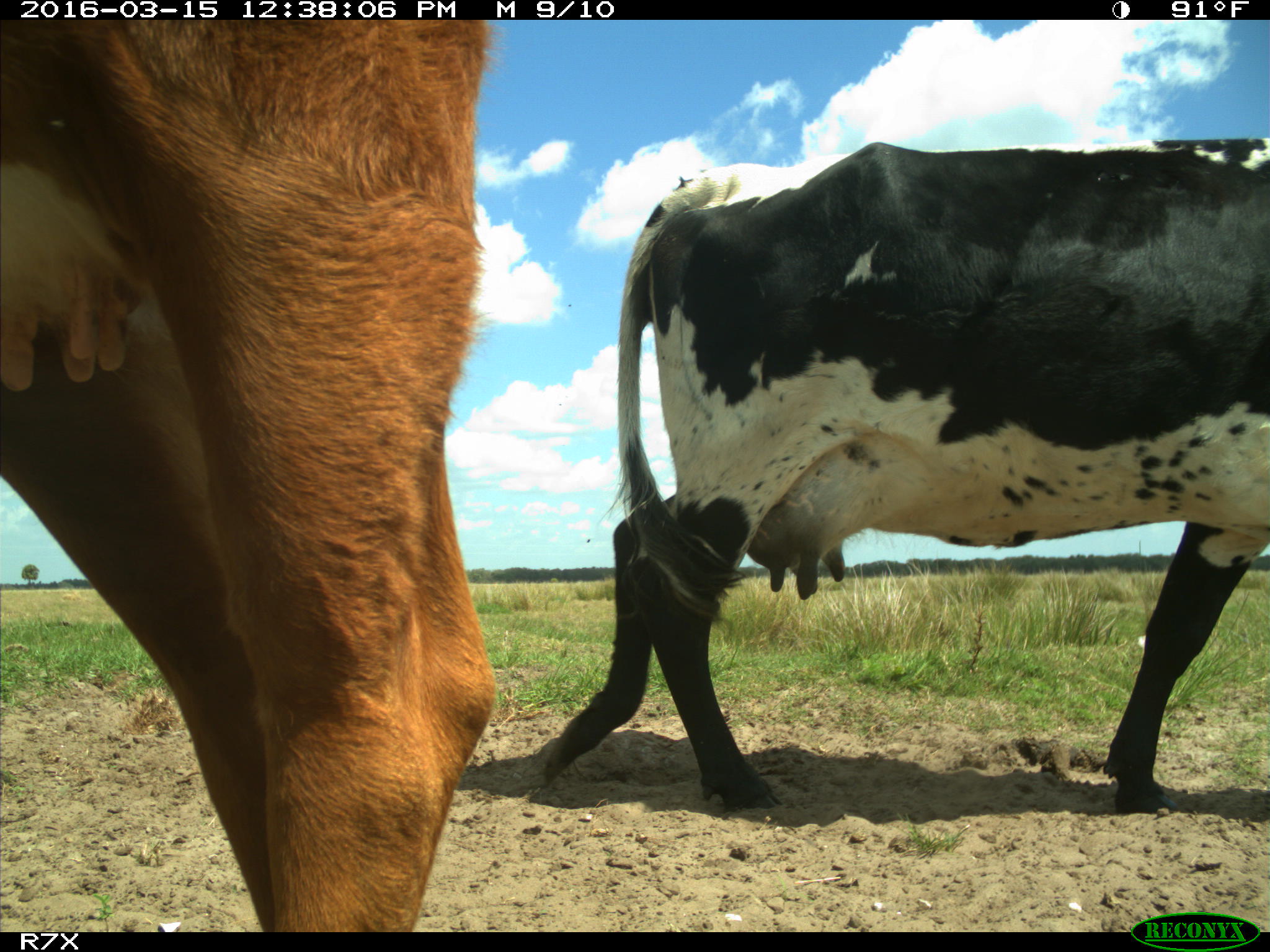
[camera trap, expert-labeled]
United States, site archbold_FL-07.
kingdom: Animalia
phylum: Chordata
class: Mammalia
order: Artiodactyla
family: Bovidae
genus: Bos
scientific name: Bos taurus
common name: domestic cow